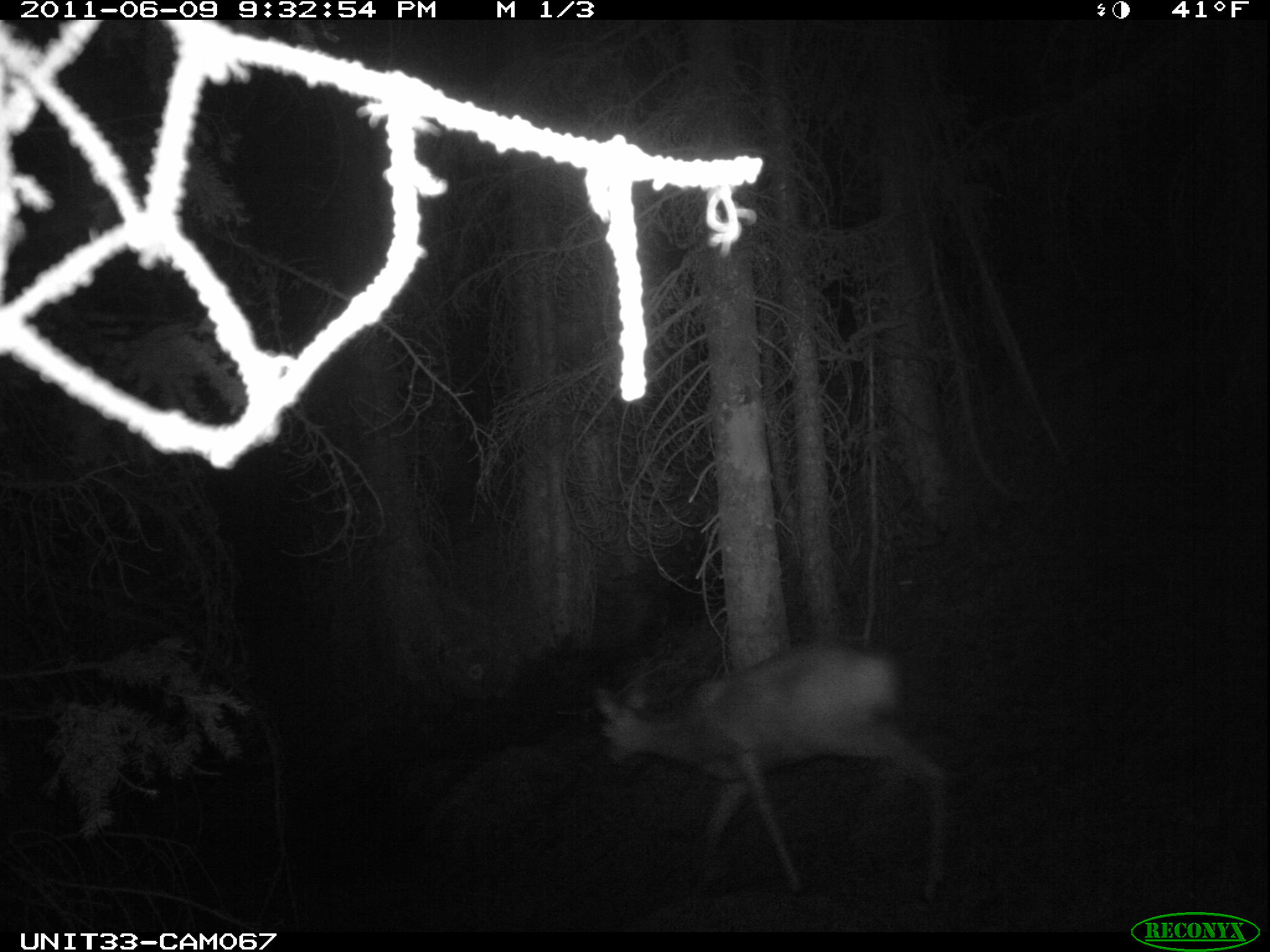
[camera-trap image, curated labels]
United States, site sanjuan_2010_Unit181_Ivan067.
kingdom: Animalia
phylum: Chordata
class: Mammalia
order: Artiodactyla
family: Cervidae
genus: Odocoileus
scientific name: Odocoileus hemionus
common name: mule deer